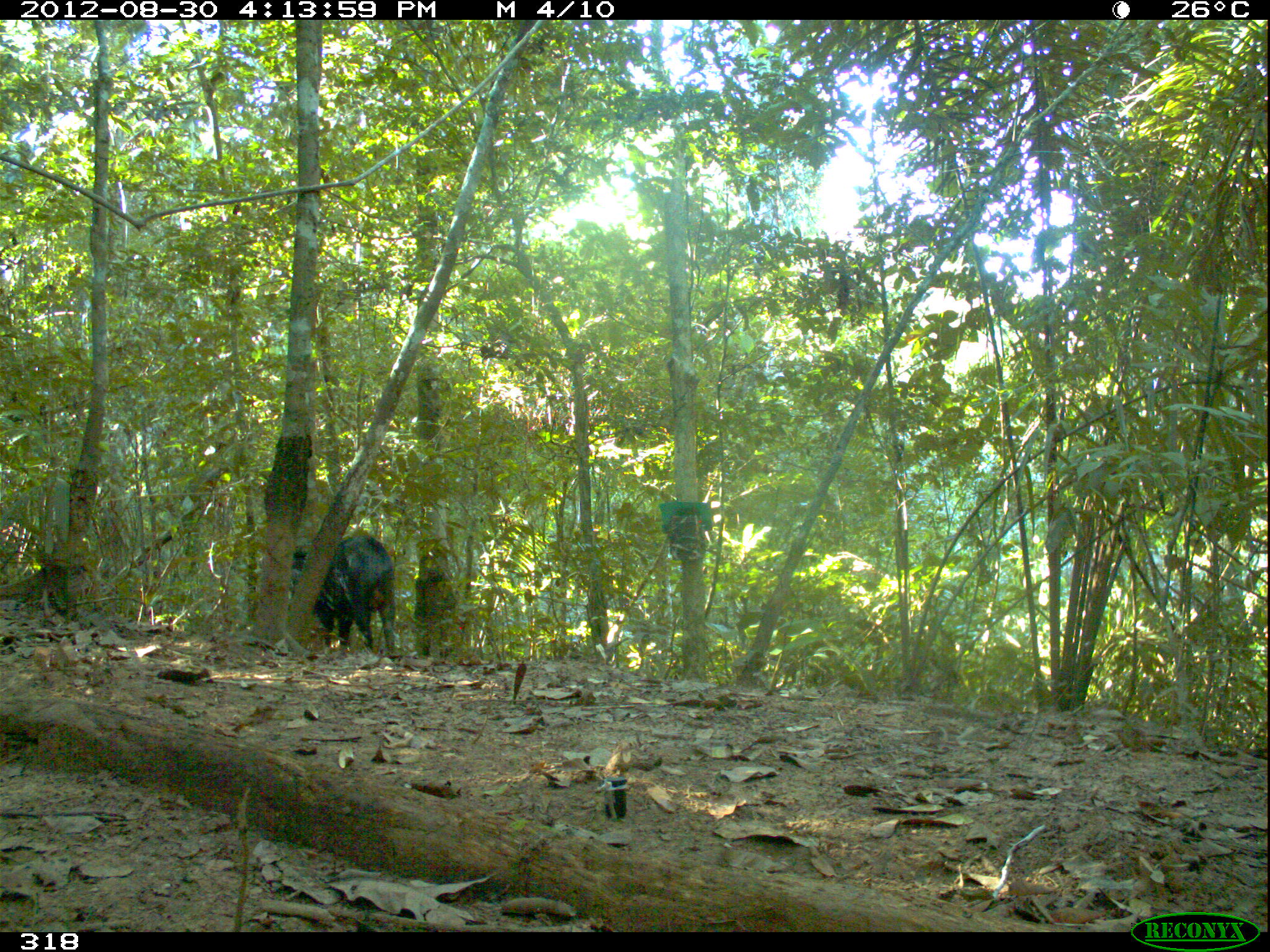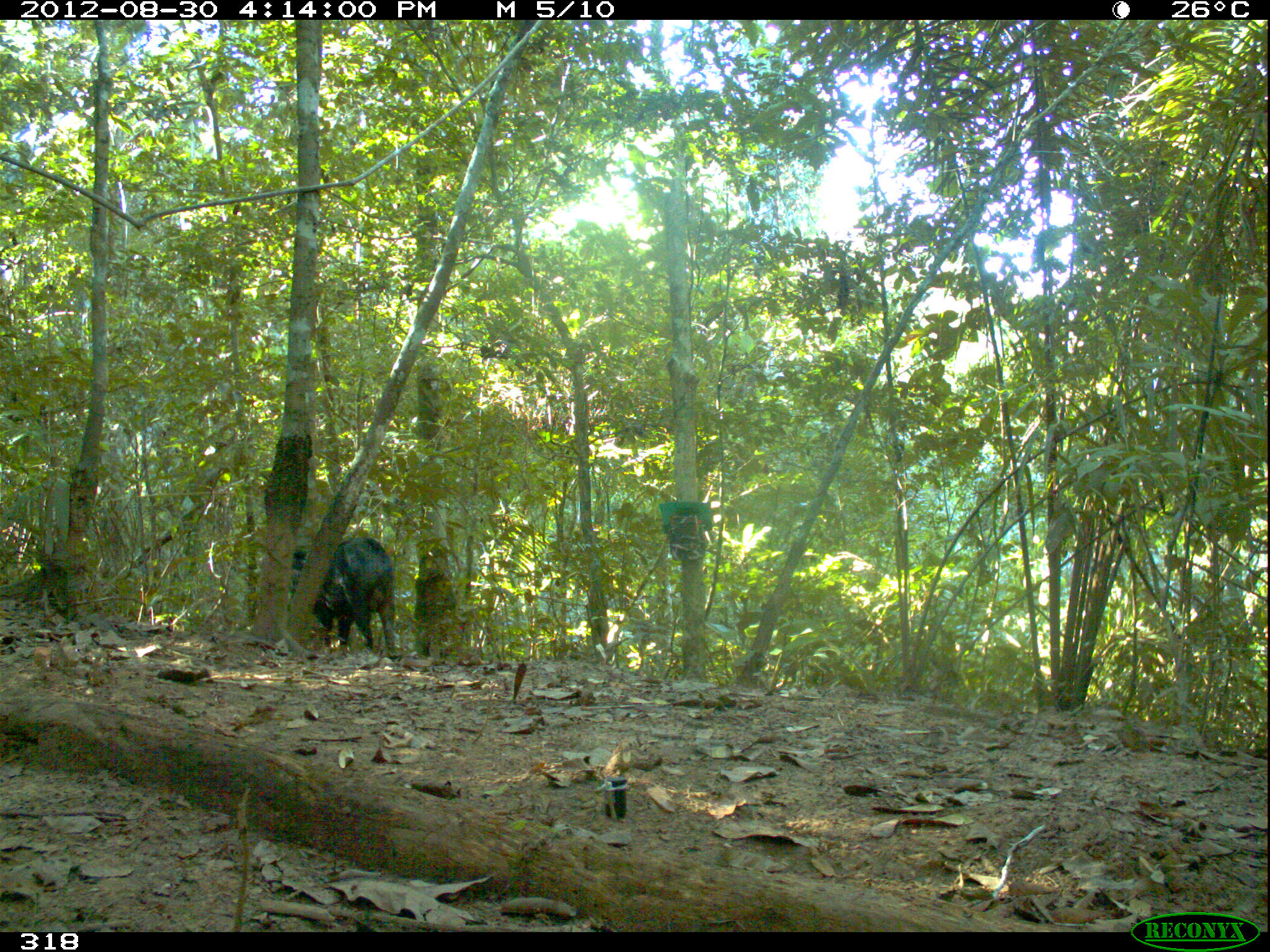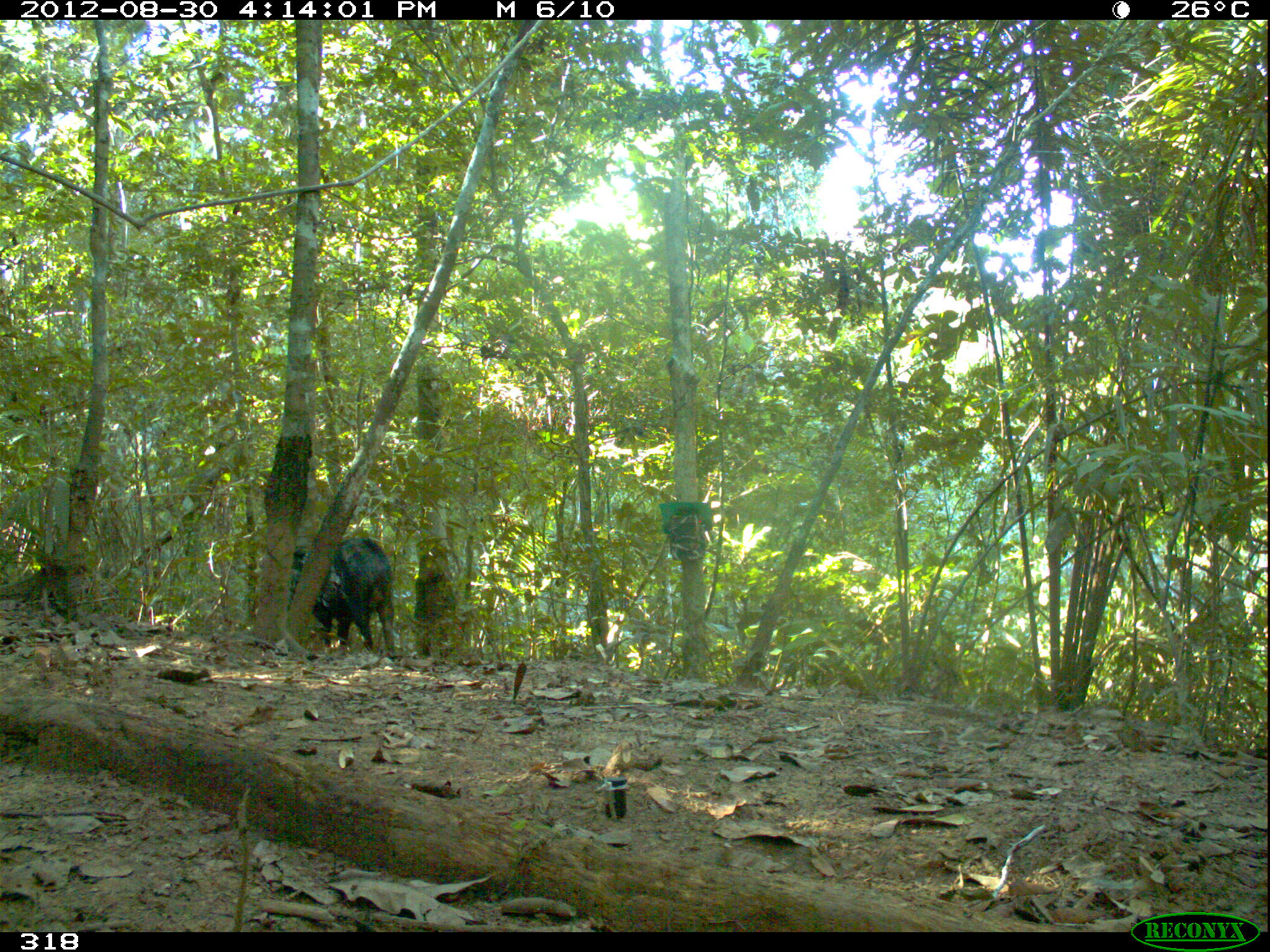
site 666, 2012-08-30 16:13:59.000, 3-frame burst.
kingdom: Animalia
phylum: Chordata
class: Mammalia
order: Artiodactyla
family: Tayassuidae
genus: Tayassu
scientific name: Tayassu pecari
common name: white-lipped peccary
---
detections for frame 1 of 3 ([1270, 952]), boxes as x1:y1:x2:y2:
tayassu pecari: 288:531:399:659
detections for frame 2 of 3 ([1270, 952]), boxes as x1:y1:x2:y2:
tayassu pecari: 289:536:394:657